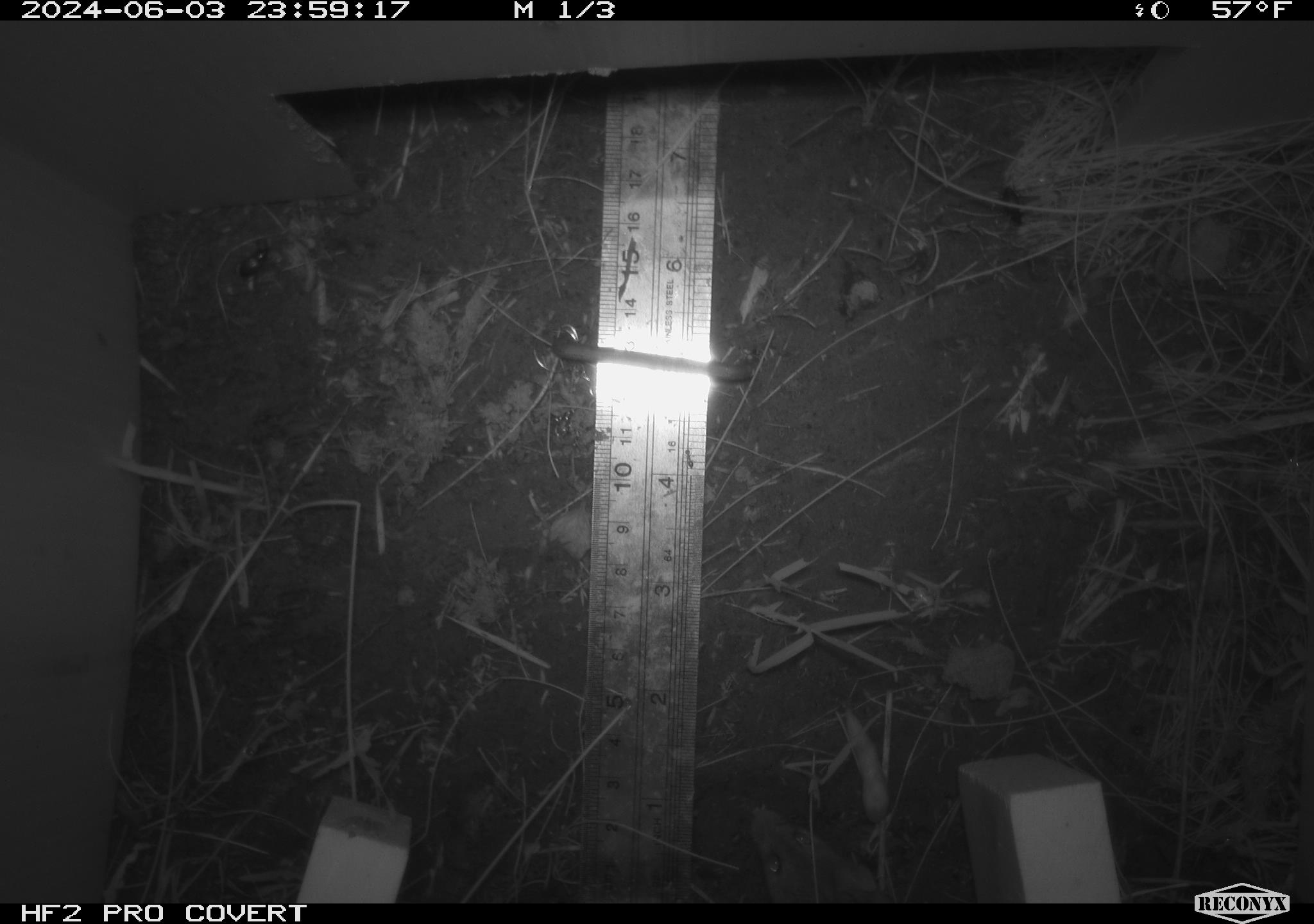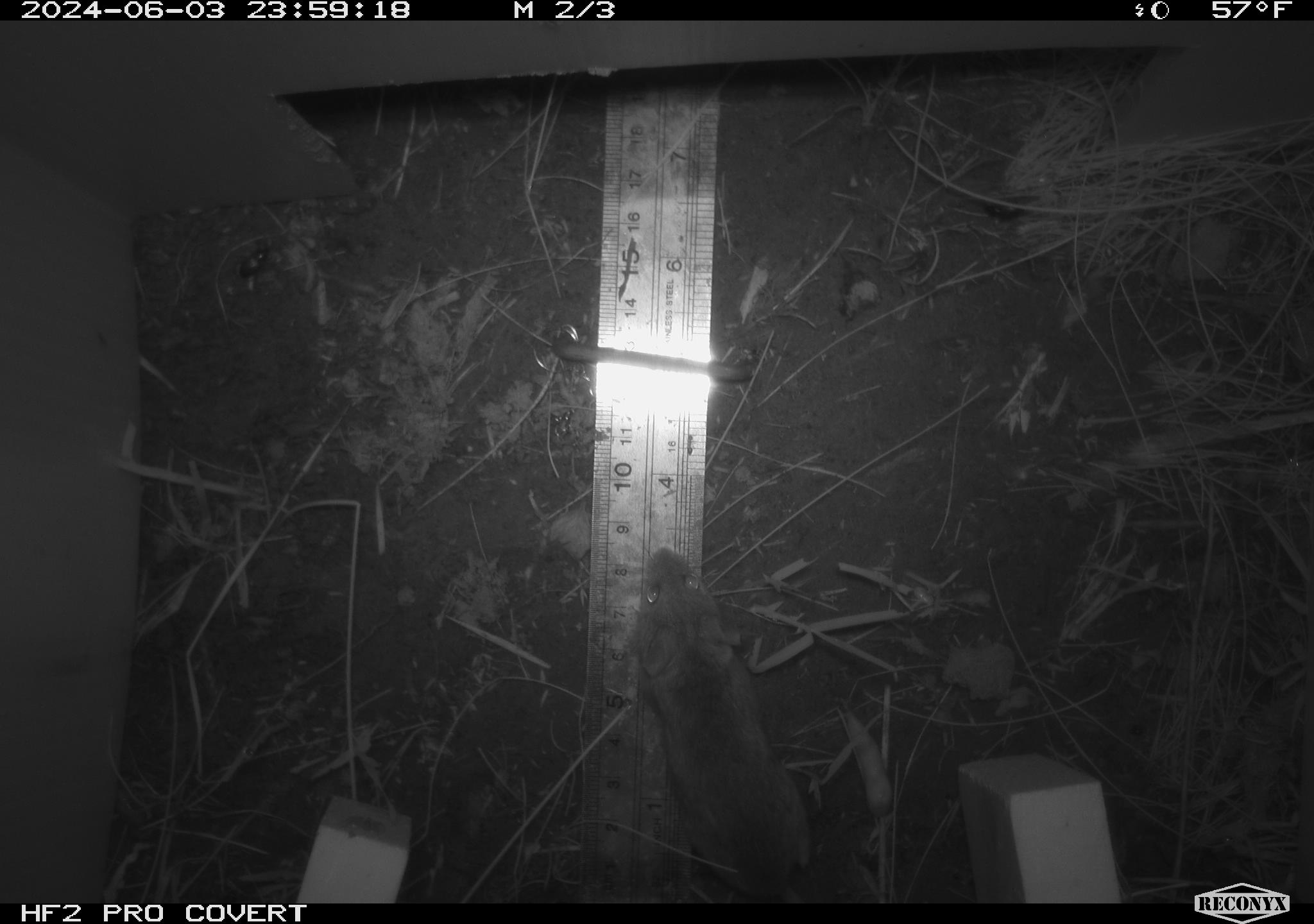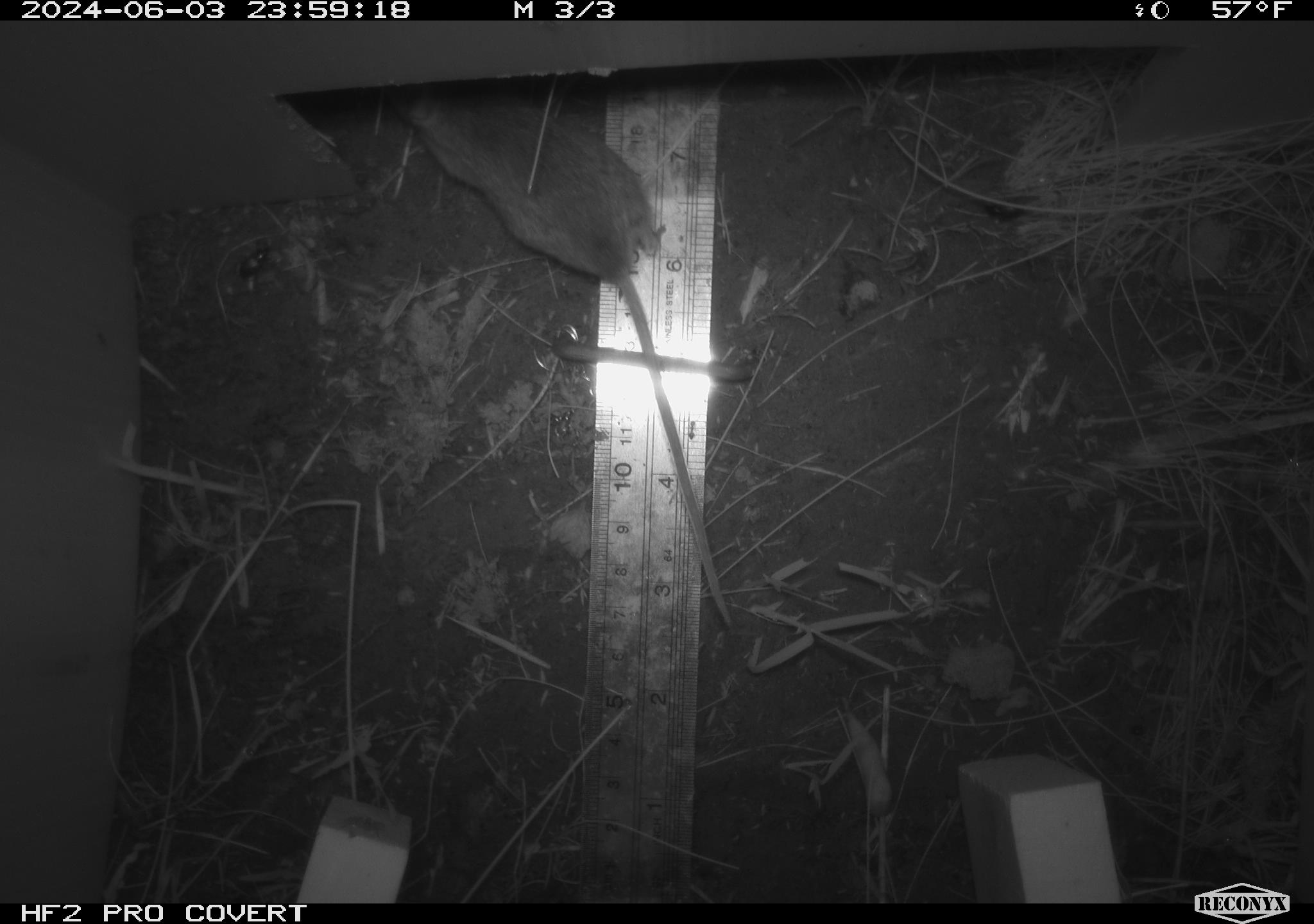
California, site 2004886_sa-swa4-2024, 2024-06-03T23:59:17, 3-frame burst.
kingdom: Animalia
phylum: Chordata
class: Mammalia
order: Rodentia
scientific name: Rodentia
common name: mouse species